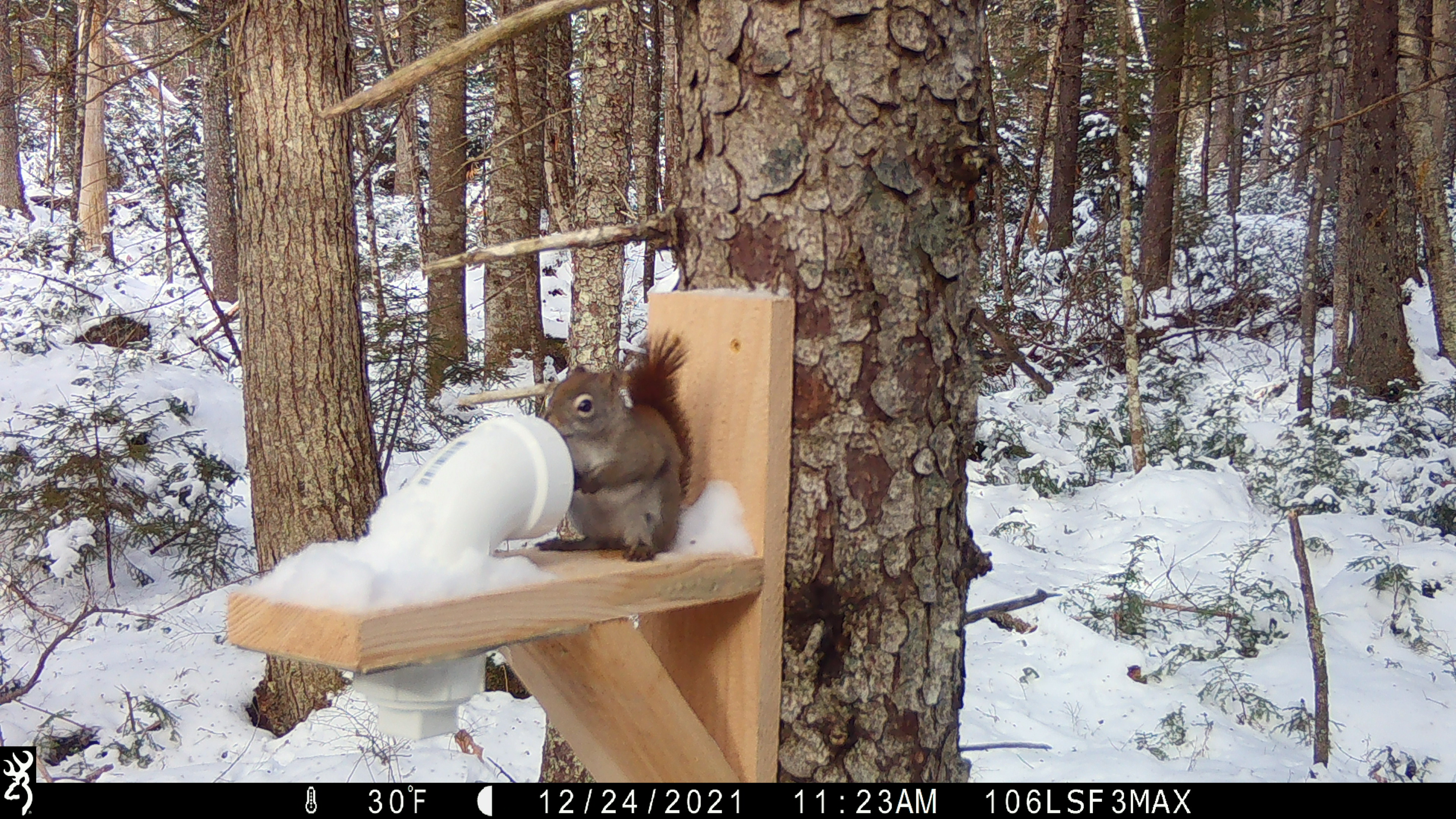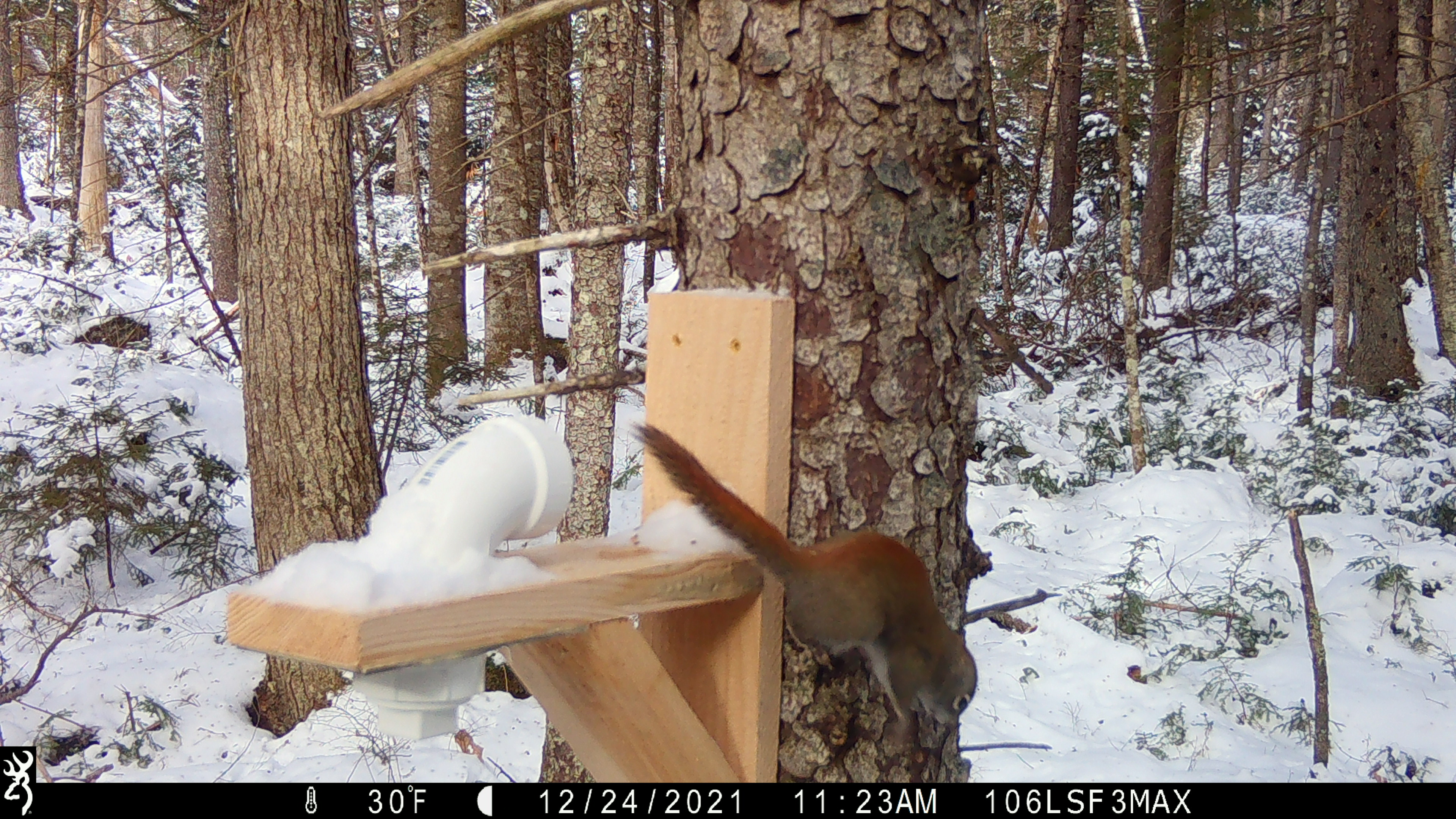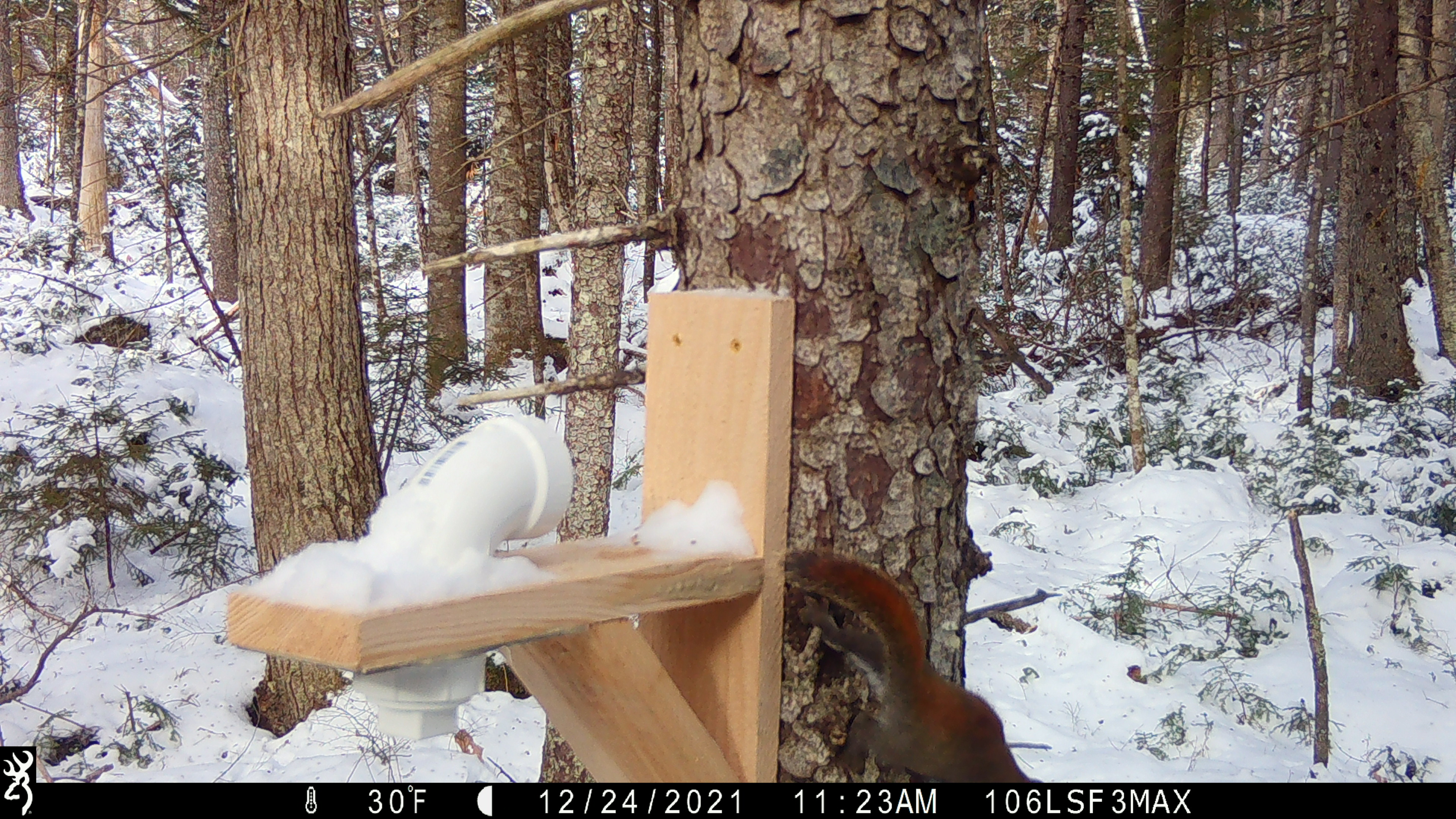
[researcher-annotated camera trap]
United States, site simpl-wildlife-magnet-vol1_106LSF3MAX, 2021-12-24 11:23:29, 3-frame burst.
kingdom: Animalia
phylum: Chordata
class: Mammalia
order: Rodentia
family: Sciuridae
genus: Tamiasciurus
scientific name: Tamiasciurus hudsonicus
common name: red squirrel